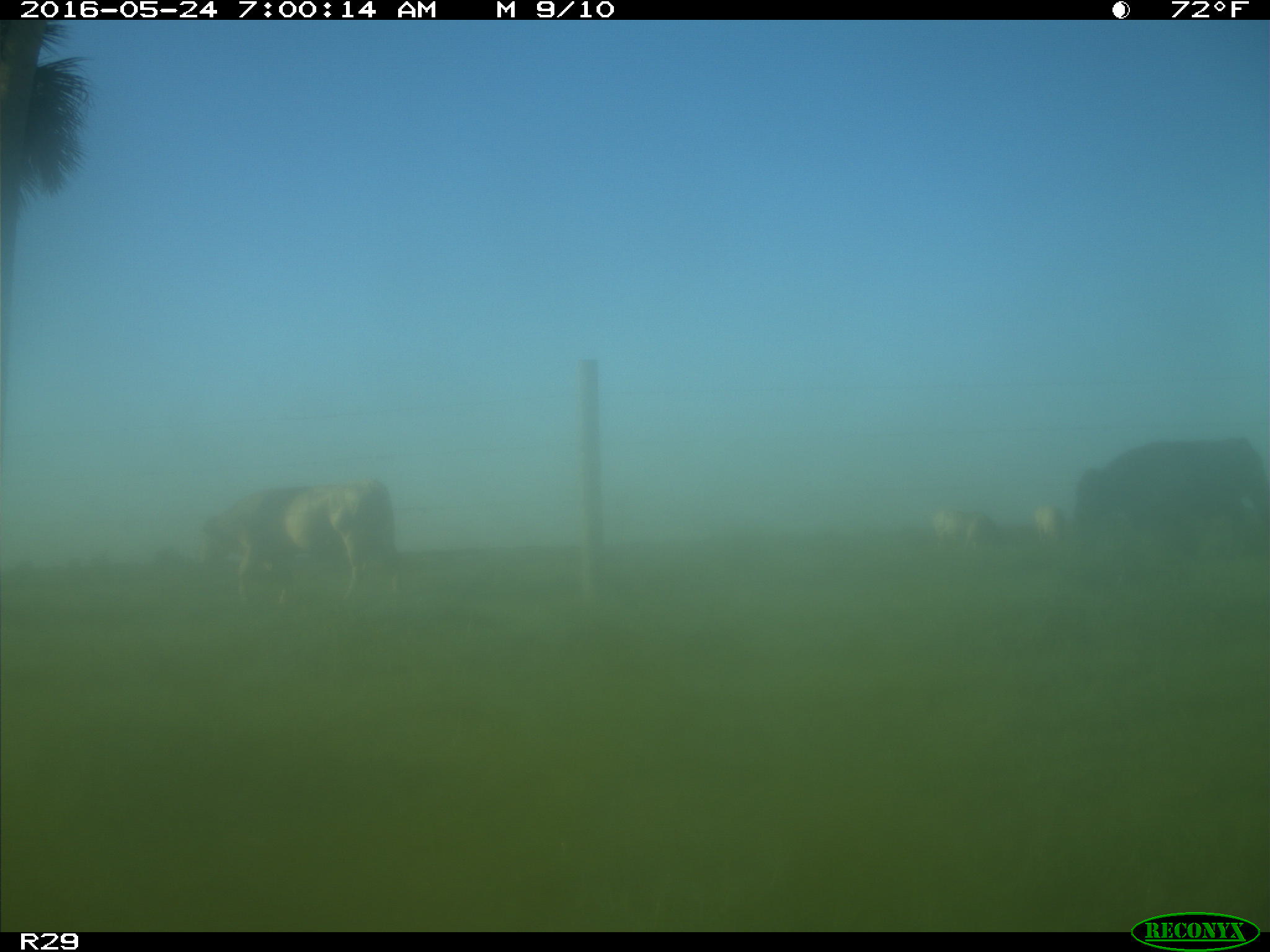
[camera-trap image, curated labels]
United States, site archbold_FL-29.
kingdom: Animalia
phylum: Chordata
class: Mammalia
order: Artiodactyla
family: Bovidae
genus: Bos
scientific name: Bos taurus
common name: domestic cow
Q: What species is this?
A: Bos taurus (domestic cow).